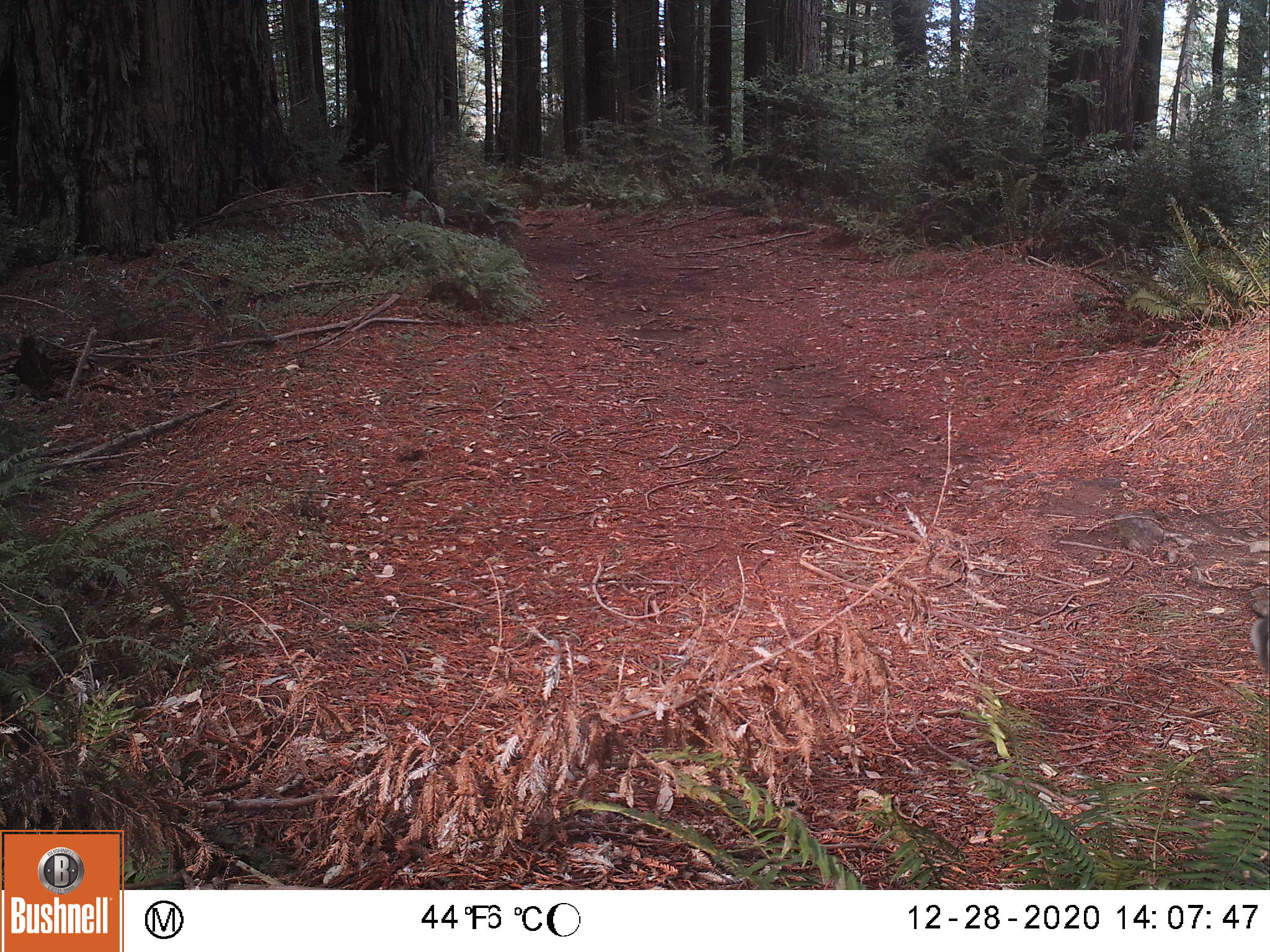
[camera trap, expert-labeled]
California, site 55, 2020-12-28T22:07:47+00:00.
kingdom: Animalia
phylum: Chordata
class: Mammalia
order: Carnivora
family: Canidae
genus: Urocyon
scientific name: Urocyon cinereoargenteus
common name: gray fox